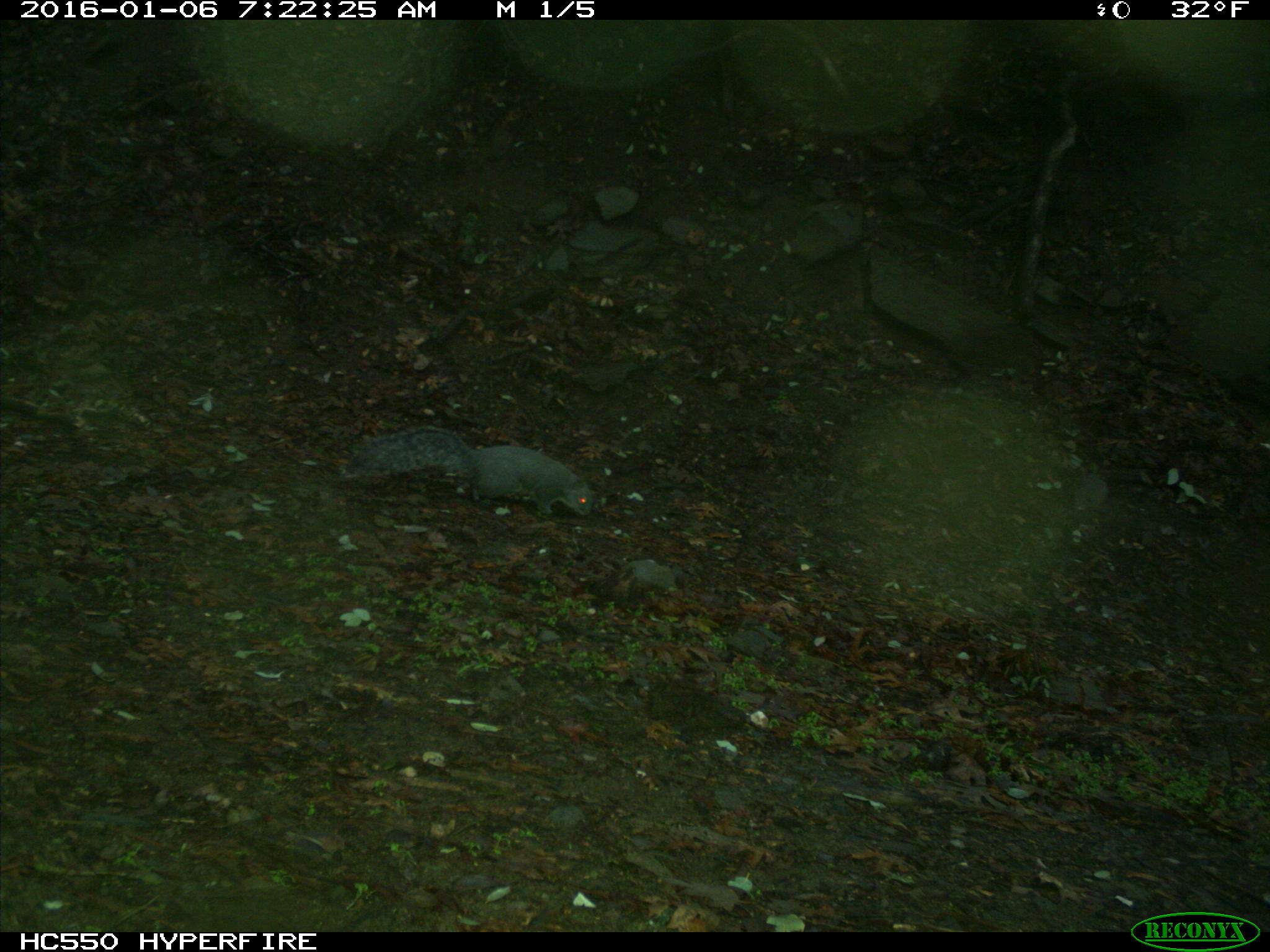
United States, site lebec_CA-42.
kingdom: Animalia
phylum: Chordata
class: Mammalia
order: Rodentia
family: Sciuridae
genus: Sciurus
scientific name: Sciurus carolinensis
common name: eastern gray squirrel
Sciurus carolinensis (eastern gray squirrel).